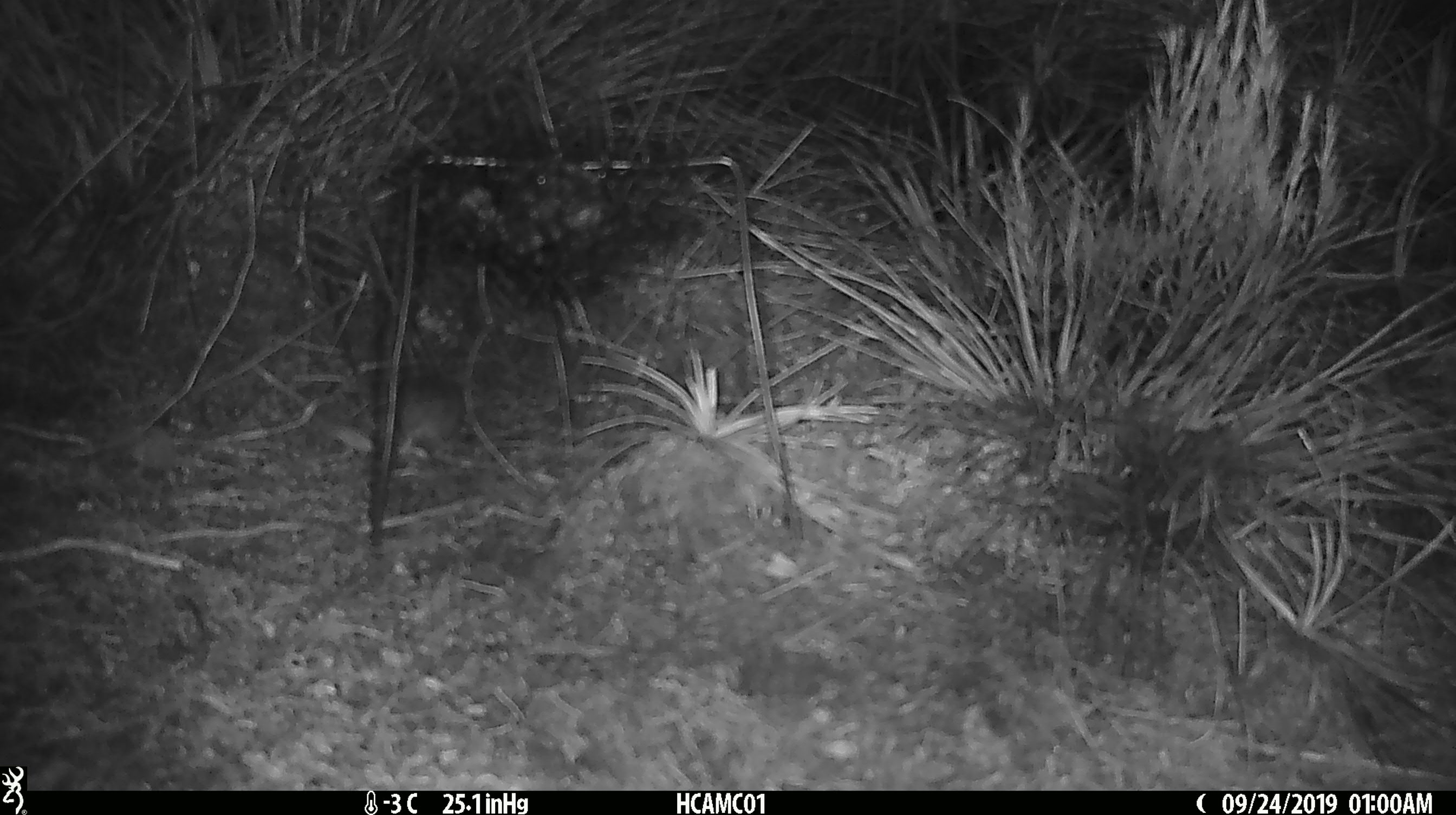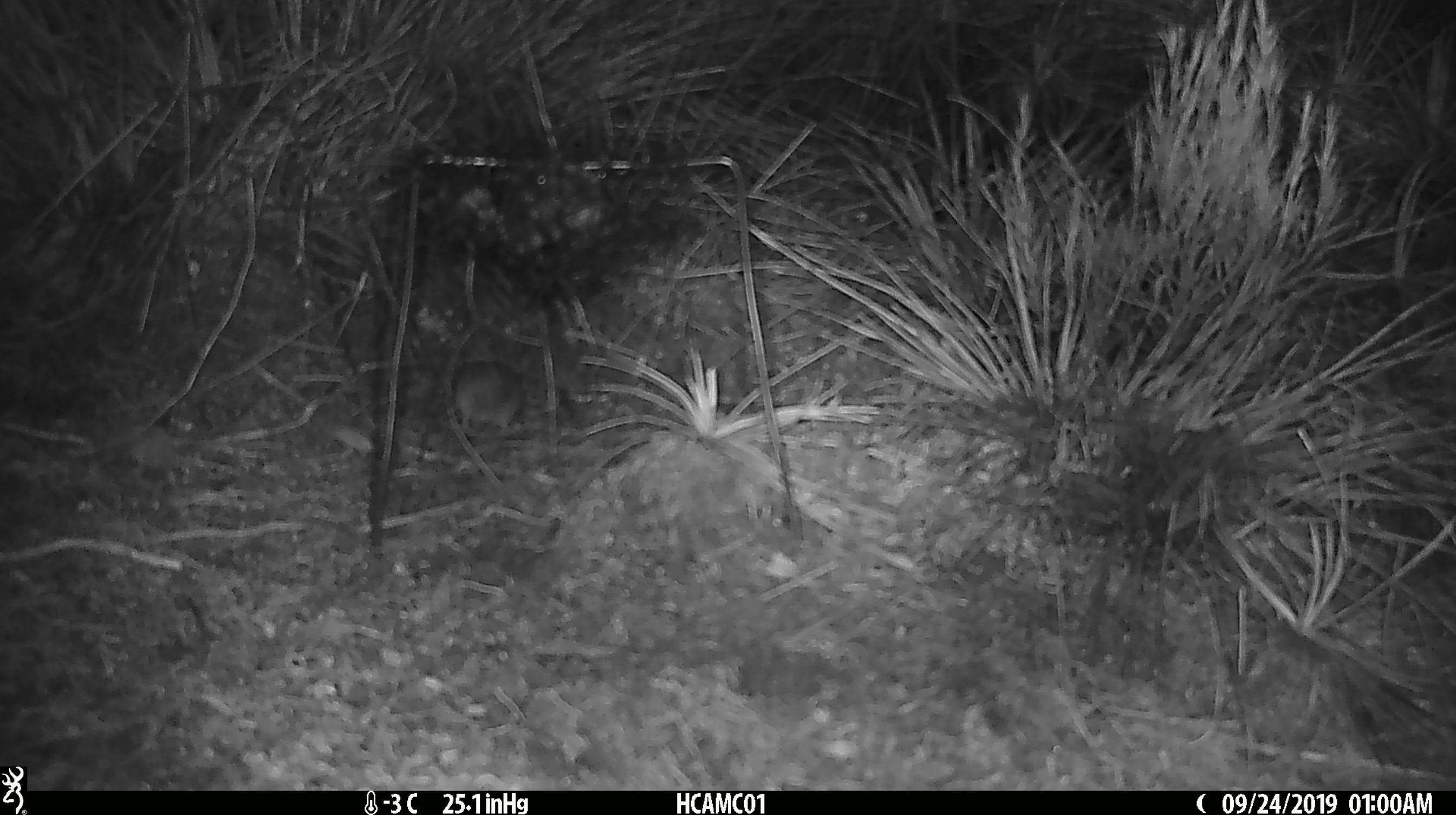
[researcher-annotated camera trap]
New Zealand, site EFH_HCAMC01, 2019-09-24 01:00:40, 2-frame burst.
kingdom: Animalia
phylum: Chordata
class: Mammalia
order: Rodentia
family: Muridae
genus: Mus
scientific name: Mus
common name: mouse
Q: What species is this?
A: Mouse (Mus).